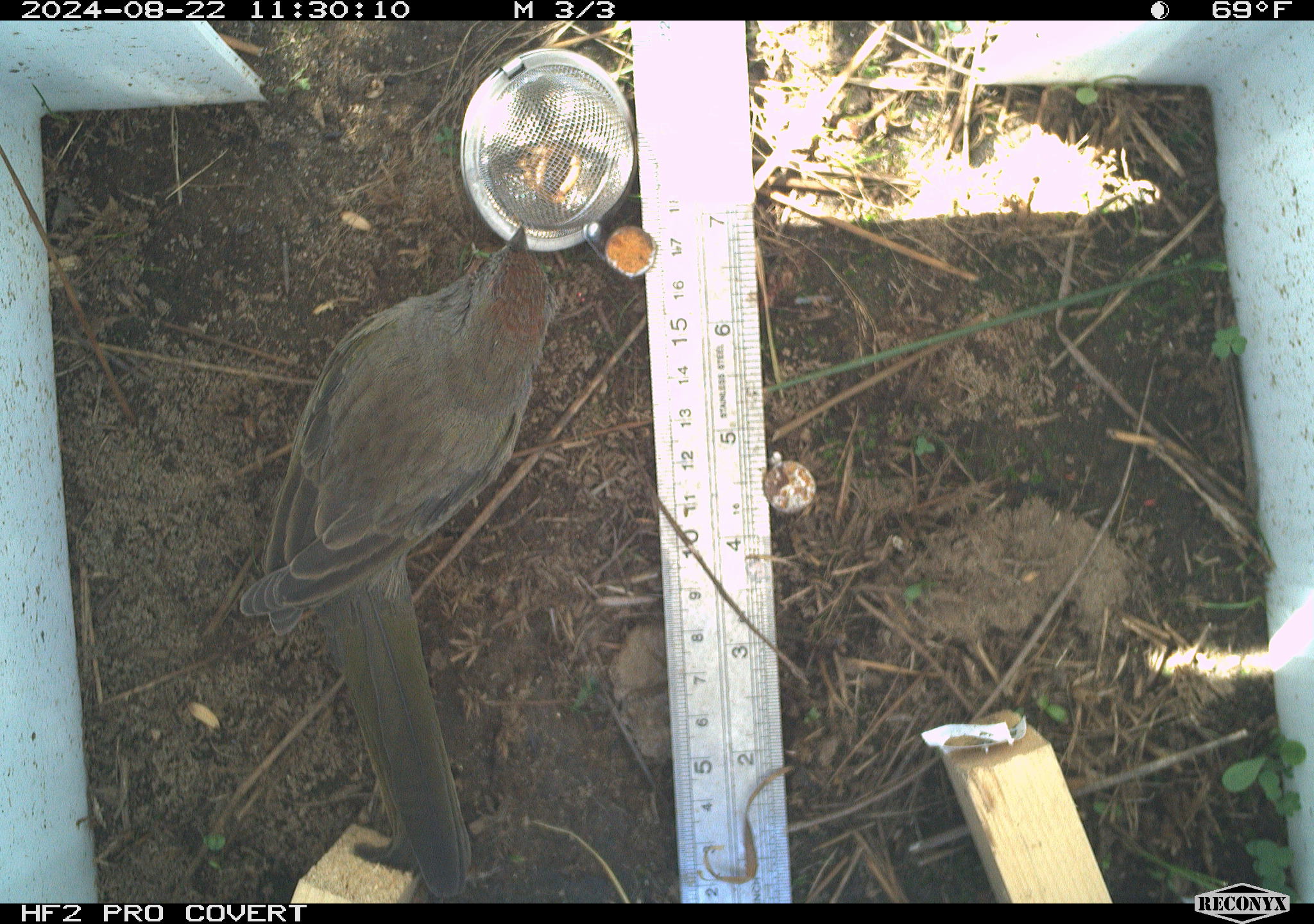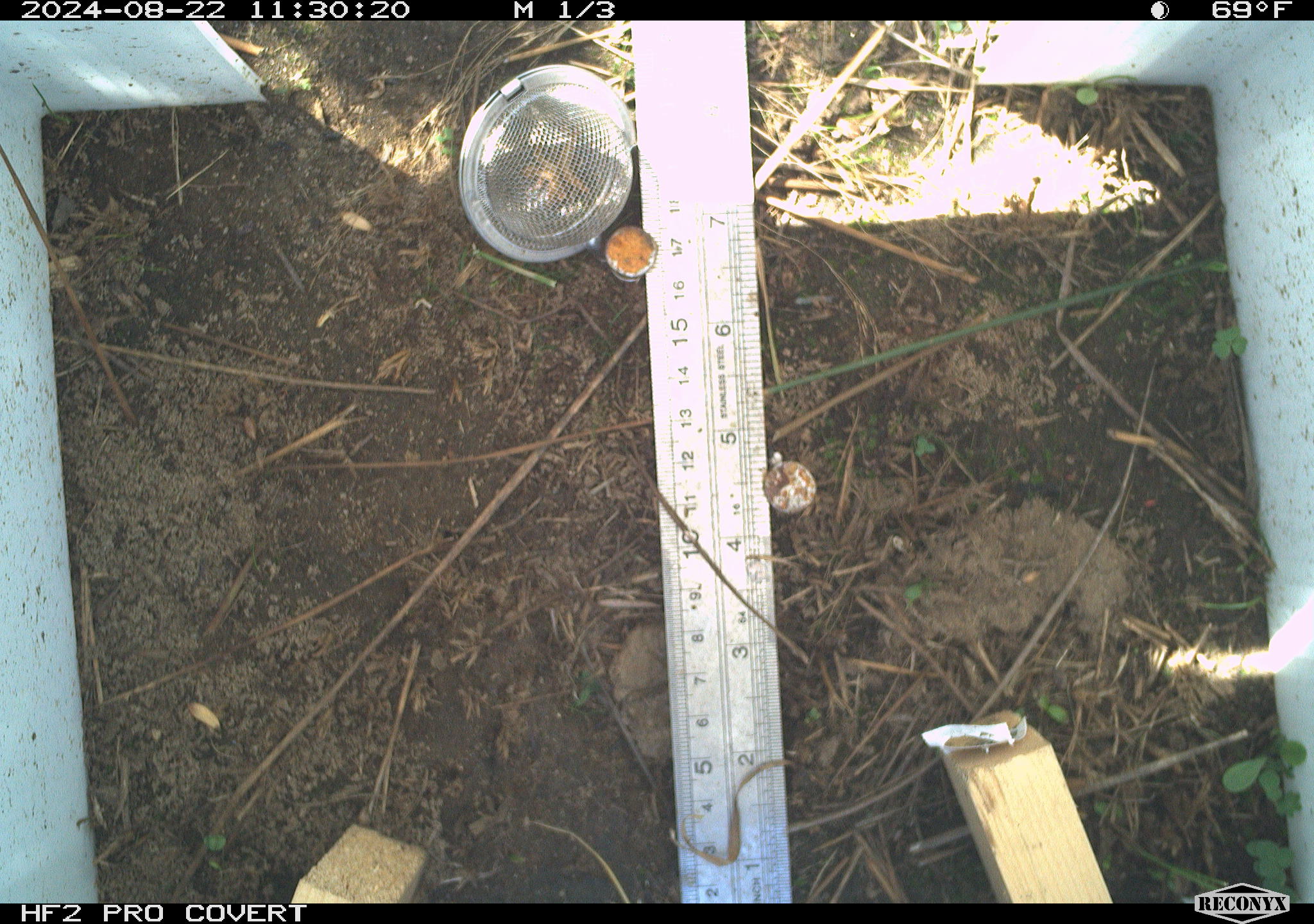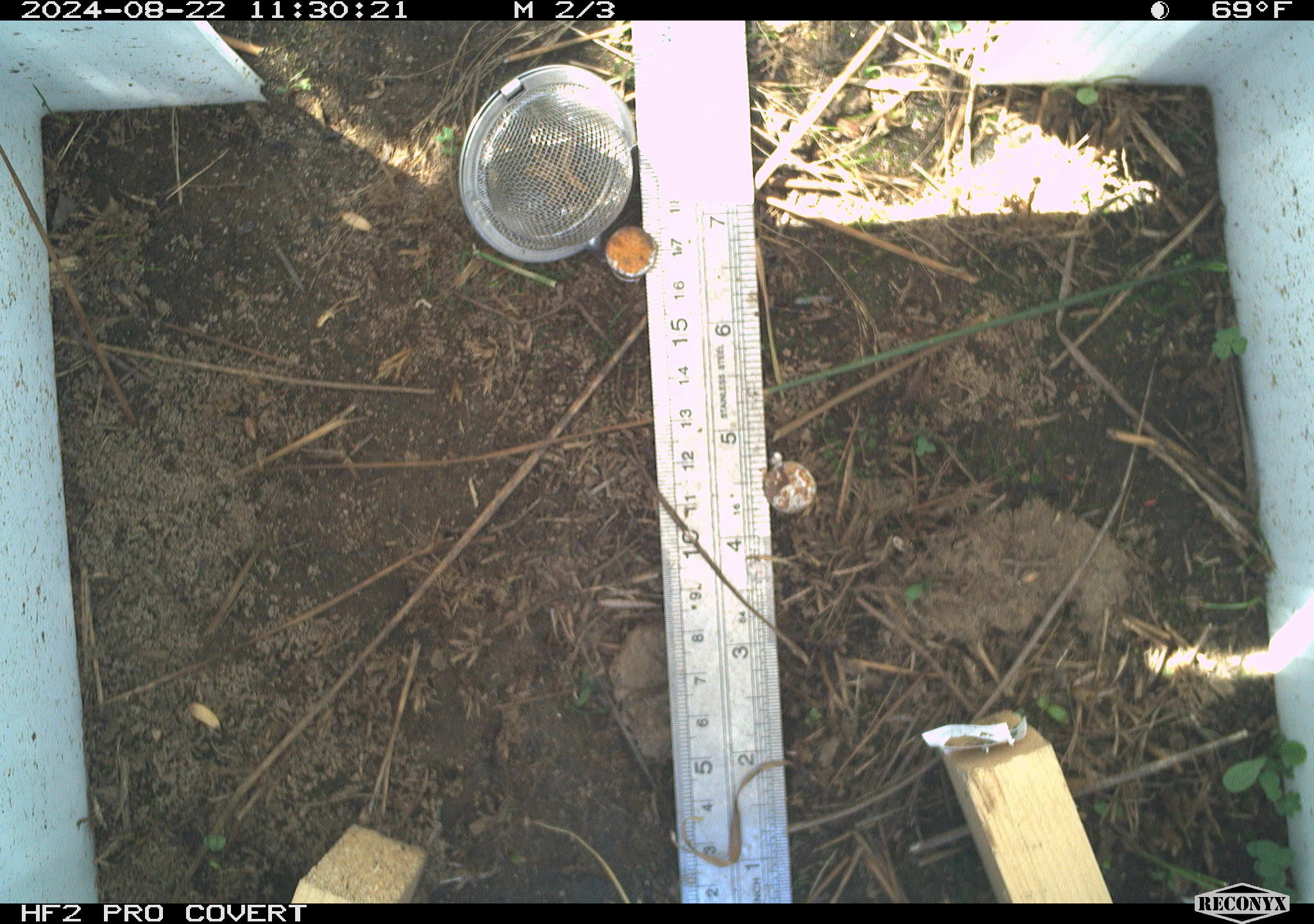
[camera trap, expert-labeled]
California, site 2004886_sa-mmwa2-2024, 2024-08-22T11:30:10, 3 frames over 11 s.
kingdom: Animalia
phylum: Chordata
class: Aves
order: Passeriformes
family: Passerellidae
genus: Pipilo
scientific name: Pipilo chlorurus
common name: green-tailed towhee